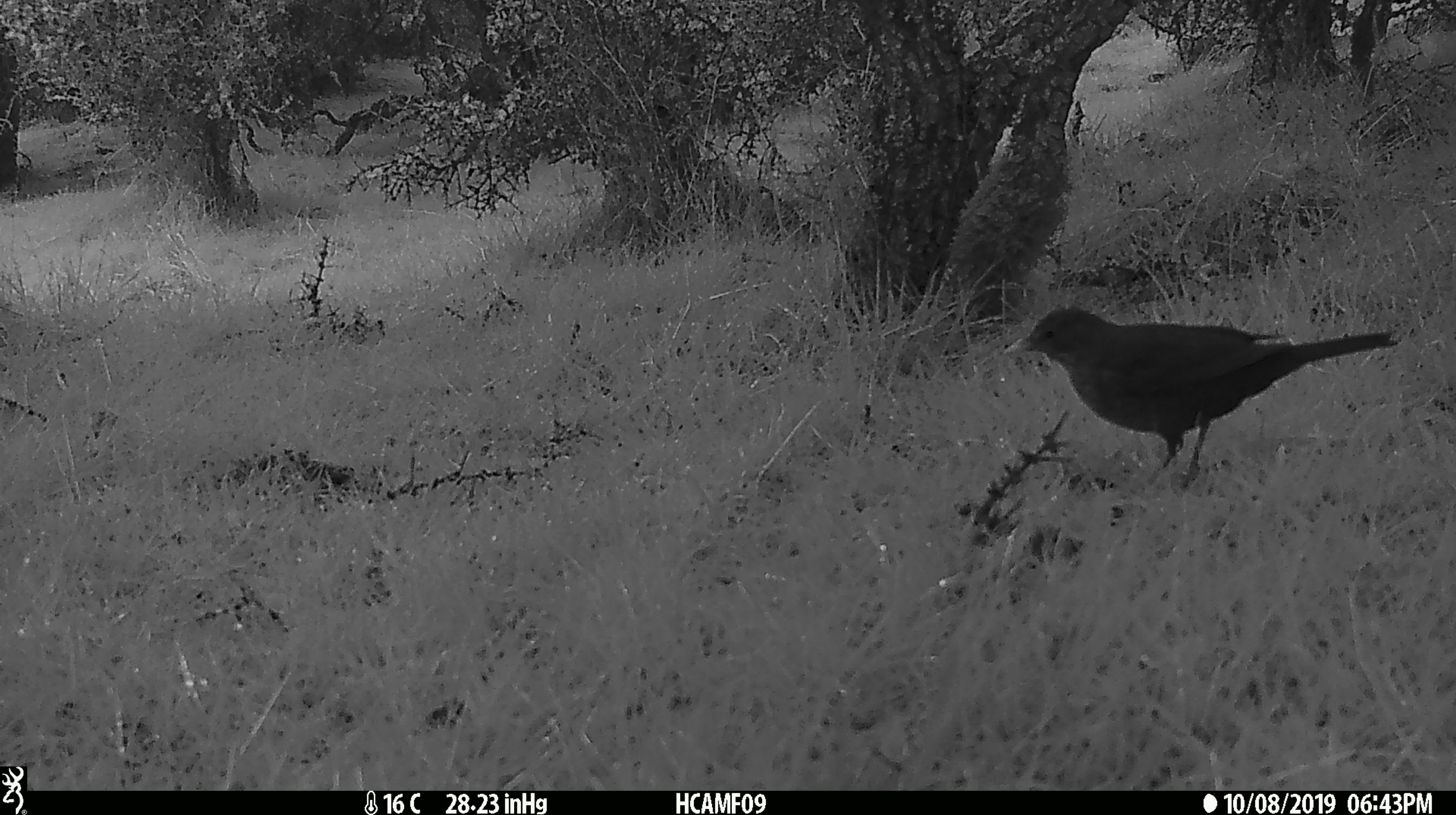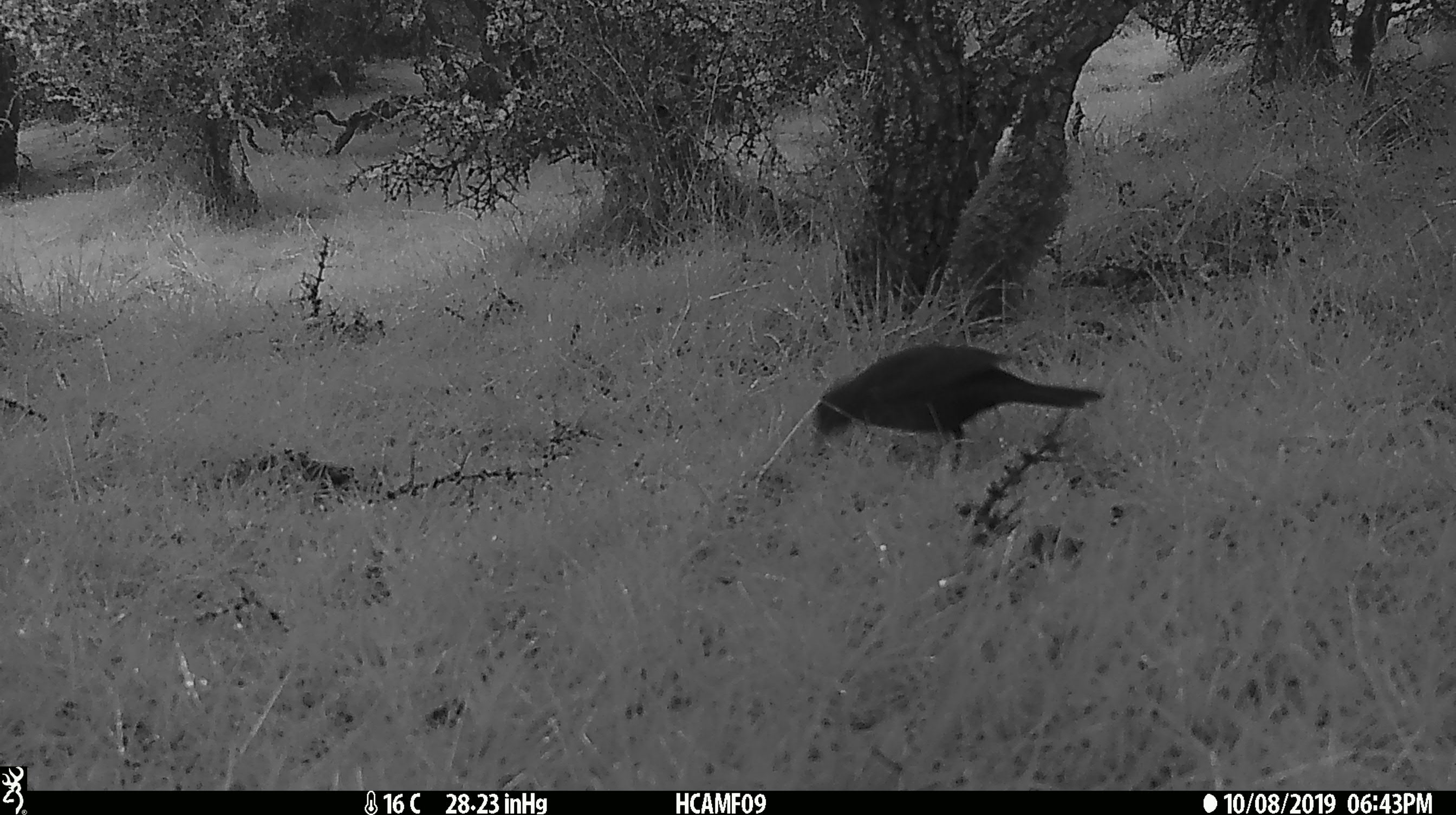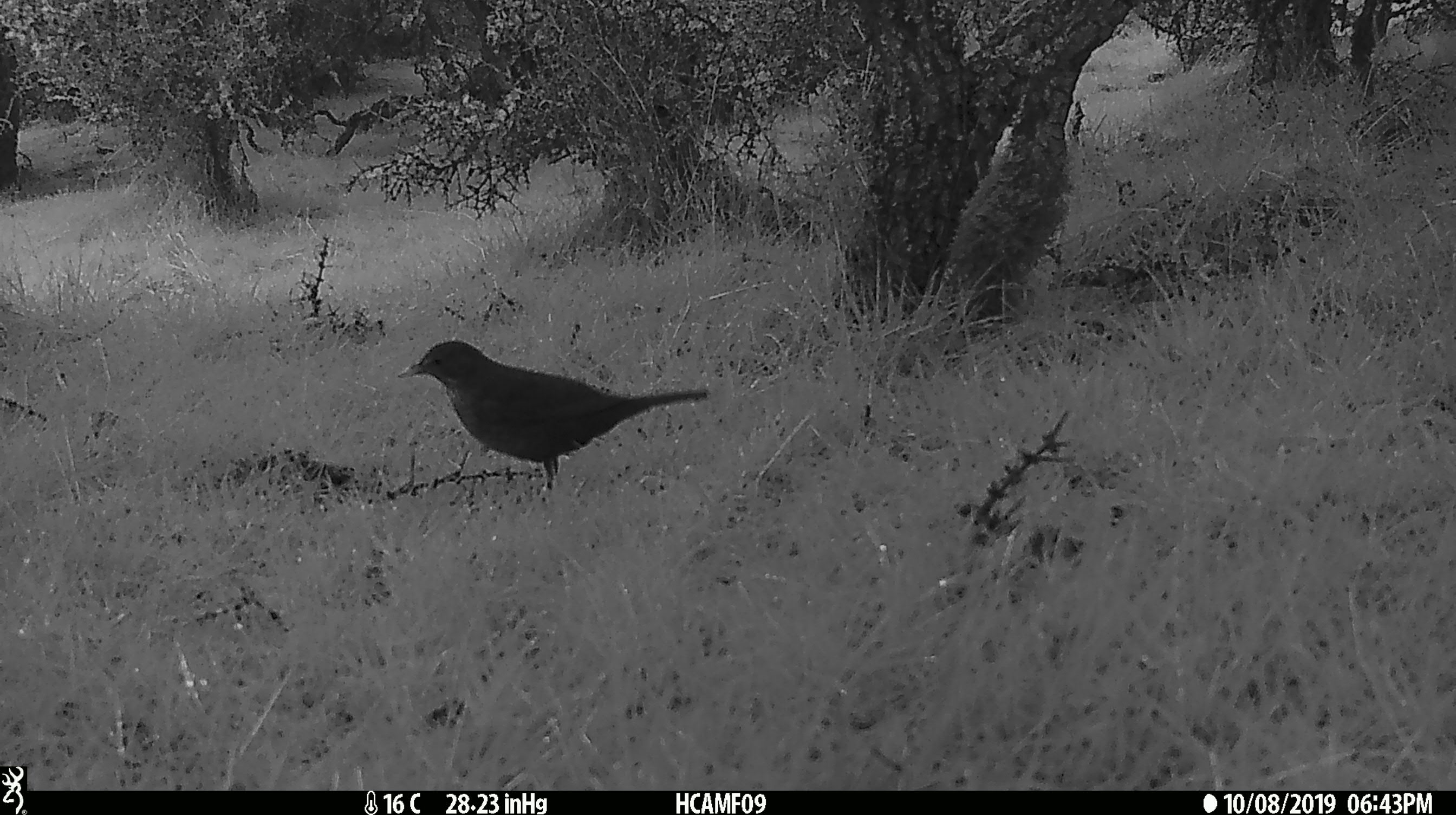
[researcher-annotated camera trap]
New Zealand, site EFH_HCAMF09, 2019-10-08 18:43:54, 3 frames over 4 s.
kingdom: Animalia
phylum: Chordata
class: Aves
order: Passeriformes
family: Turdidae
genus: Turdus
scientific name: Turdus merula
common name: eurasian blackbird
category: blackbird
Blackbird (eurasian blackbird) (Turdus merula).